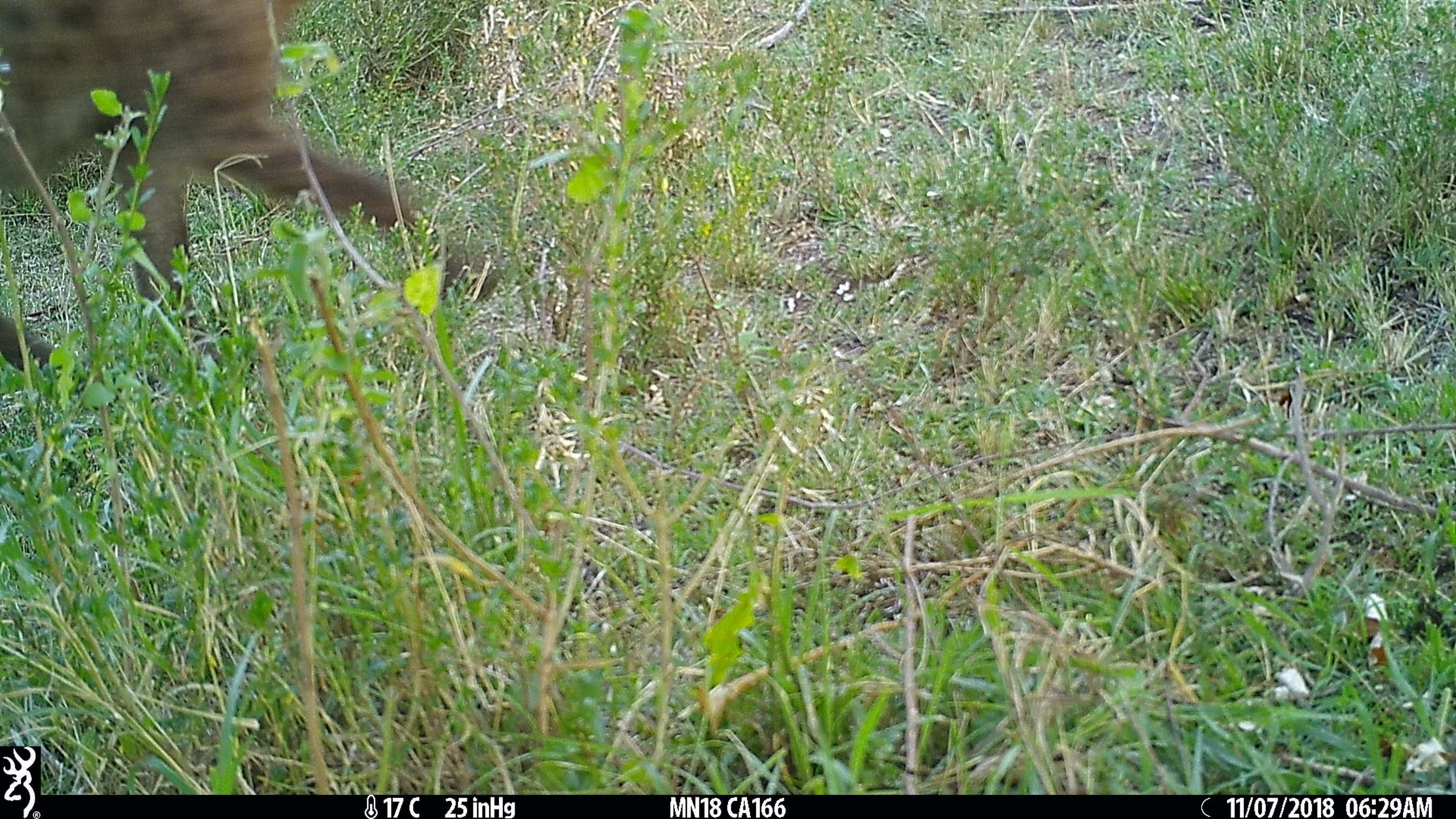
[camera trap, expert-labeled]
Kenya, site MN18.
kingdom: Animalia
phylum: Chordata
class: Mammalia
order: Carnivora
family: Hyaenidae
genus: Crocuta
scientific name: Crocuta crocuta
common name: spotted hyena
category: hyena spotted